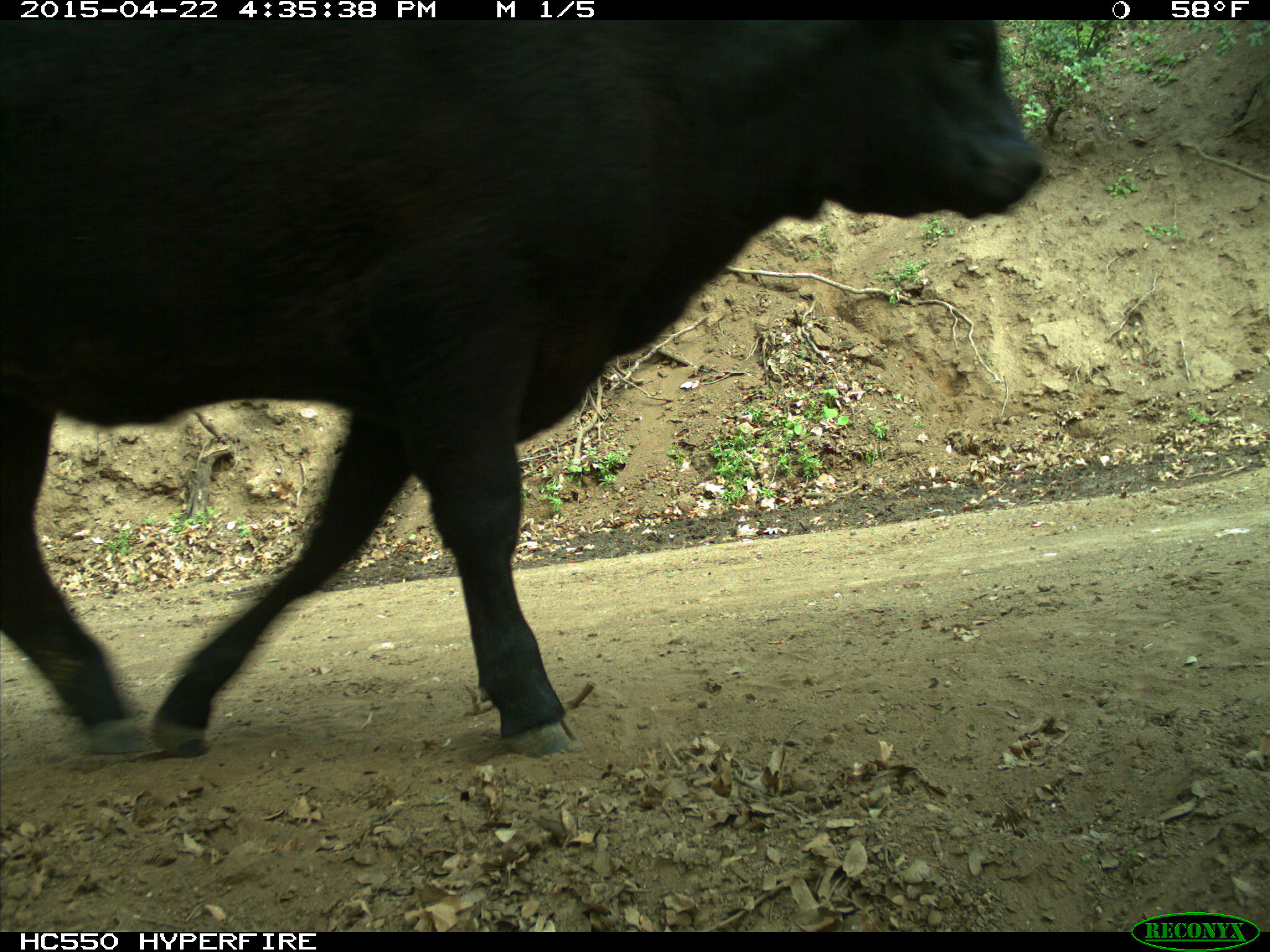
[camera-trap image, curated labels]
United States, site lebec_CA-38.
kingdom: Animalia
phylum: Chordata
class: Mammalia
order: Artiodactyla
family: Bovidae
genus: Bos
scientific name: Bos taurus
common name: domestic cow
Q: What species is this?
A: Bos taurus (domestic cow).